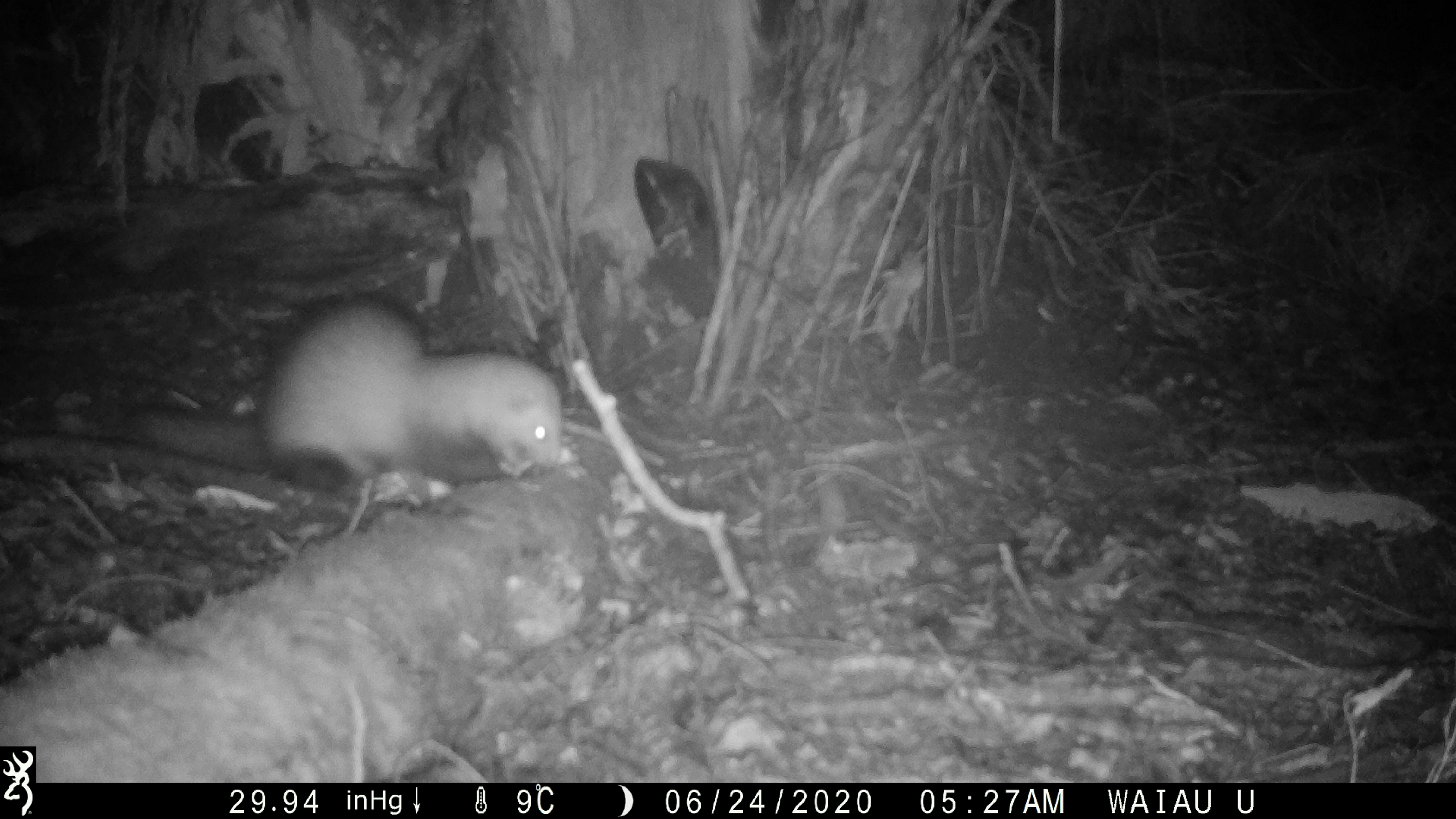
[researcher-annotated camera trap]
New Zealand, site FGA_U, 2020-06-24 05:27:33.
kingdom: Animalia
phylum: Chordata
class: Mammalia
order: Carnivora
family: Mustelidae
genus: Mustela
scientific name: Mustela furo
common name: ferret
Ferret (Mustela furo).